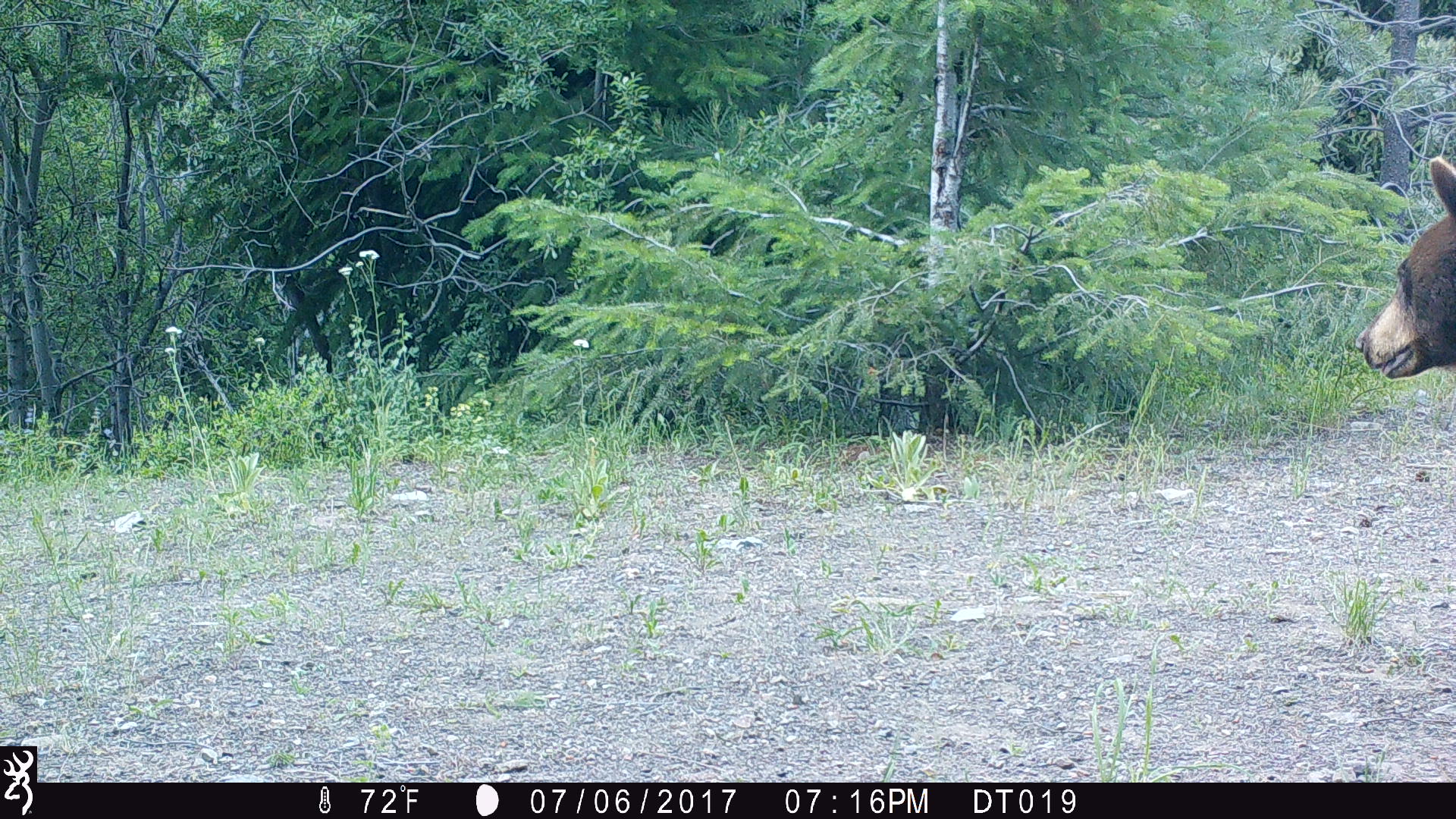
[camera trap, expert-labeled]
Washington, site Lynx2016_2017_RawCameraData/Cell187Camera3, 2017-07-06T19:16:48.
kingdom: Animalia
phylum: Chordata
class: Mammalia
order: Carnivora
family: Ursidae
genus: Ursus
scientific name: Ursus americanus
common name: american black bear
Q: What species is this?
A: Ursus americanus (american black bear).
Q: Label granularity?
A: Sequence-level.